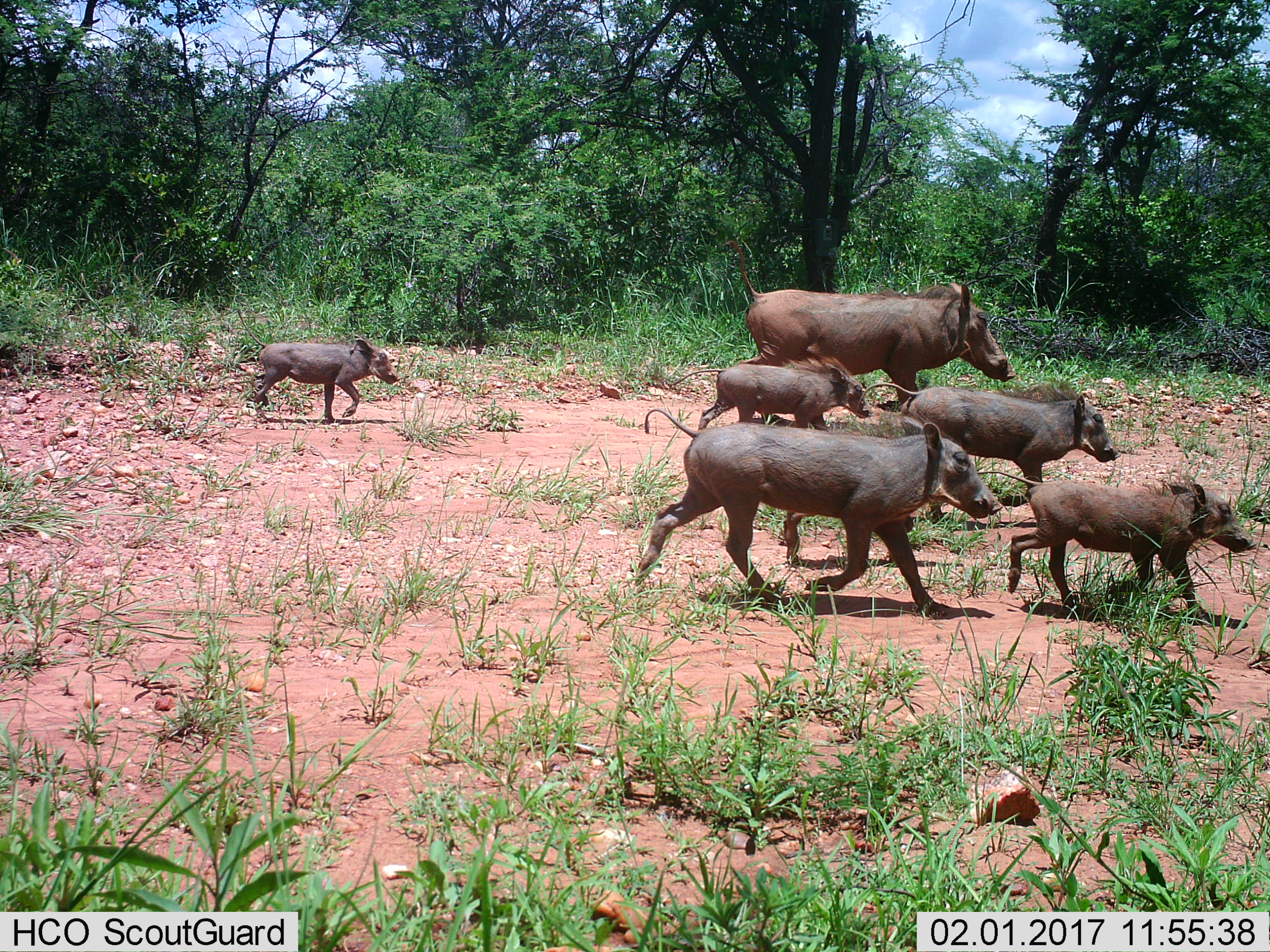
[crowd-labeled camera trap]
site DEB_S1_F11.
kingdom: Animalia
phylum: Chordata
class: Mammalia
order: Artiodactyla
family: Suidae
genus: Phacochoerus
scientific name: Phacochoerus africanus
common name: warthog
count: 6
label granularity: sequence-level